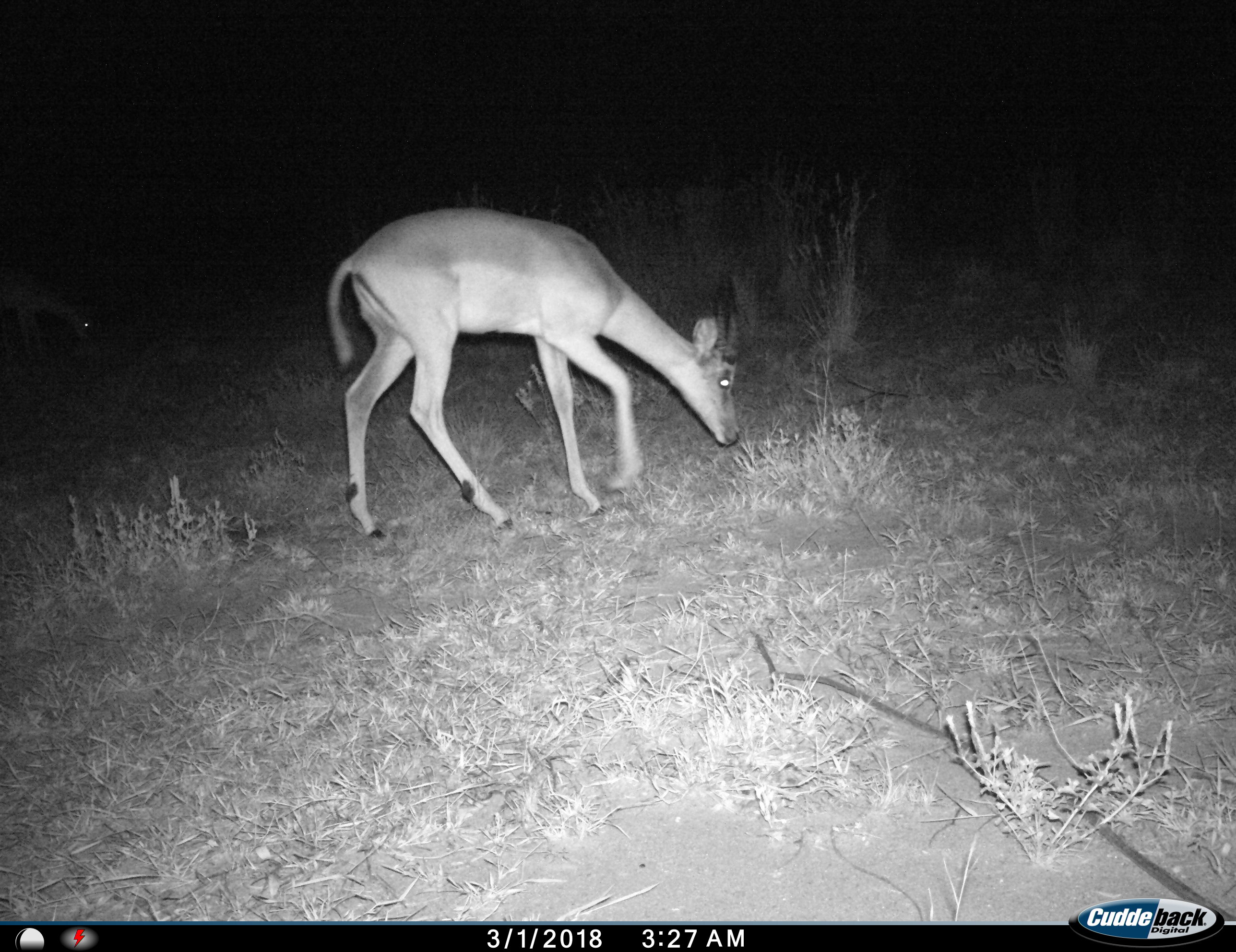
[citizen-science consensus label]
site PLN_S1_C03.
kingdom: Animalia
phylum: Chordata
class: Mammalia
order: Artiodactyla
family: Bovidae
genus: Aepyceros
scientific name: Aepyceros melampus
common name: impala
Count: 1.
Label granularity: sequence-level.